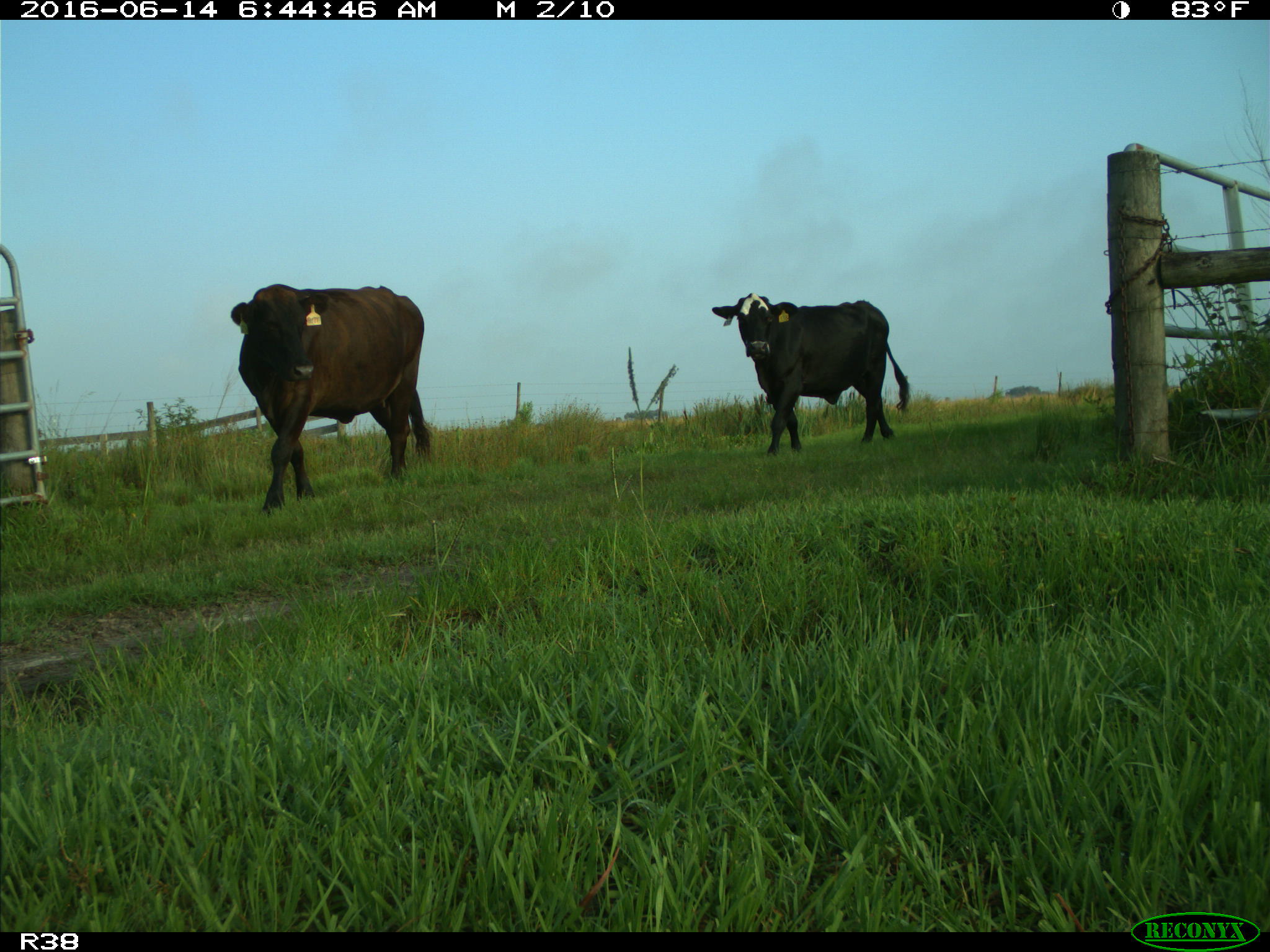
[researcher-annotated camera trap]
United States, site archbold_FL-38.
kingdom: Animalia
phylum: Chordata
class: Mammalia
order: Artiodactyla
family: Bovidae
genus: Bos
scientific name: Bos taurus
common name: domestic cow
Bos taurus (domestic cow).